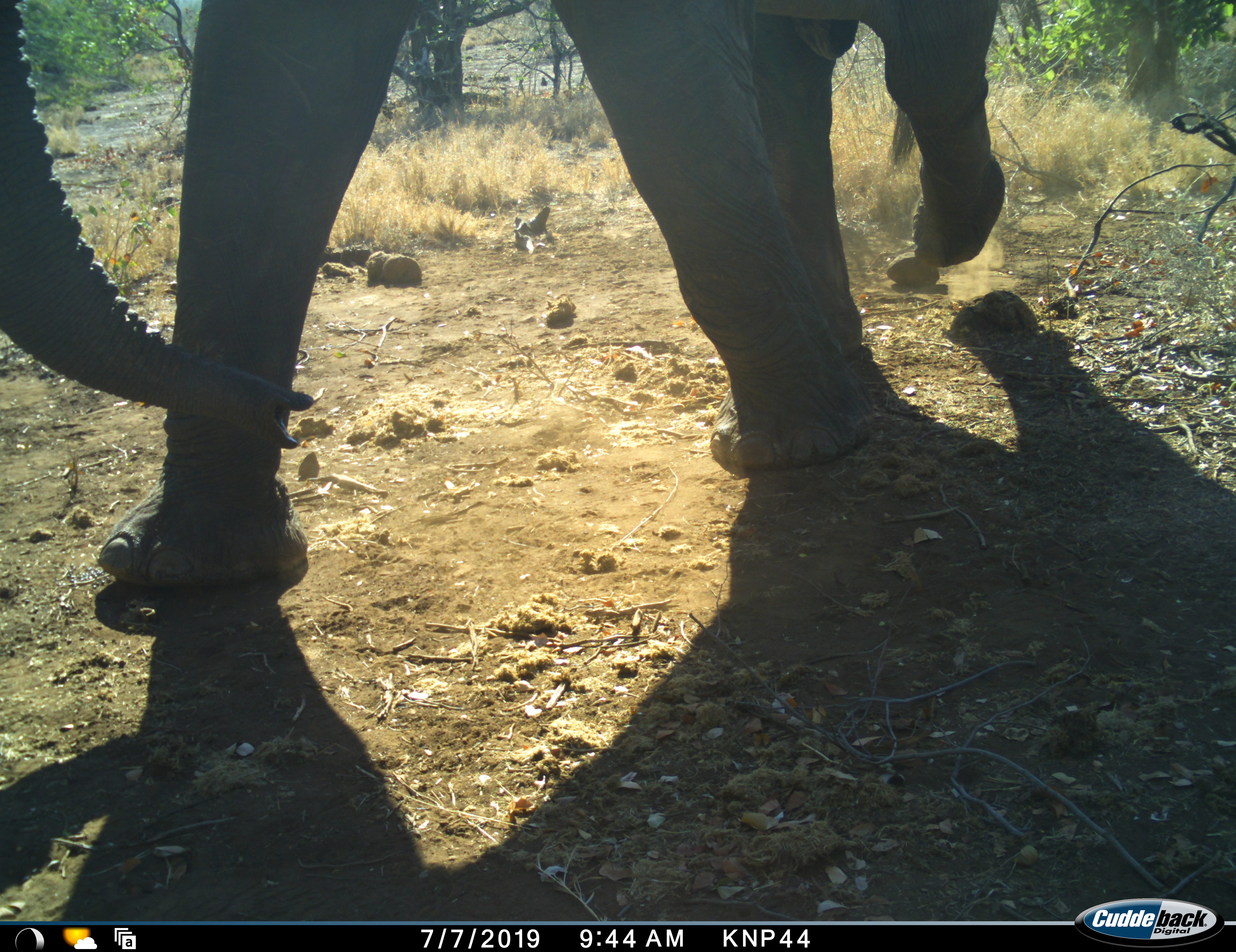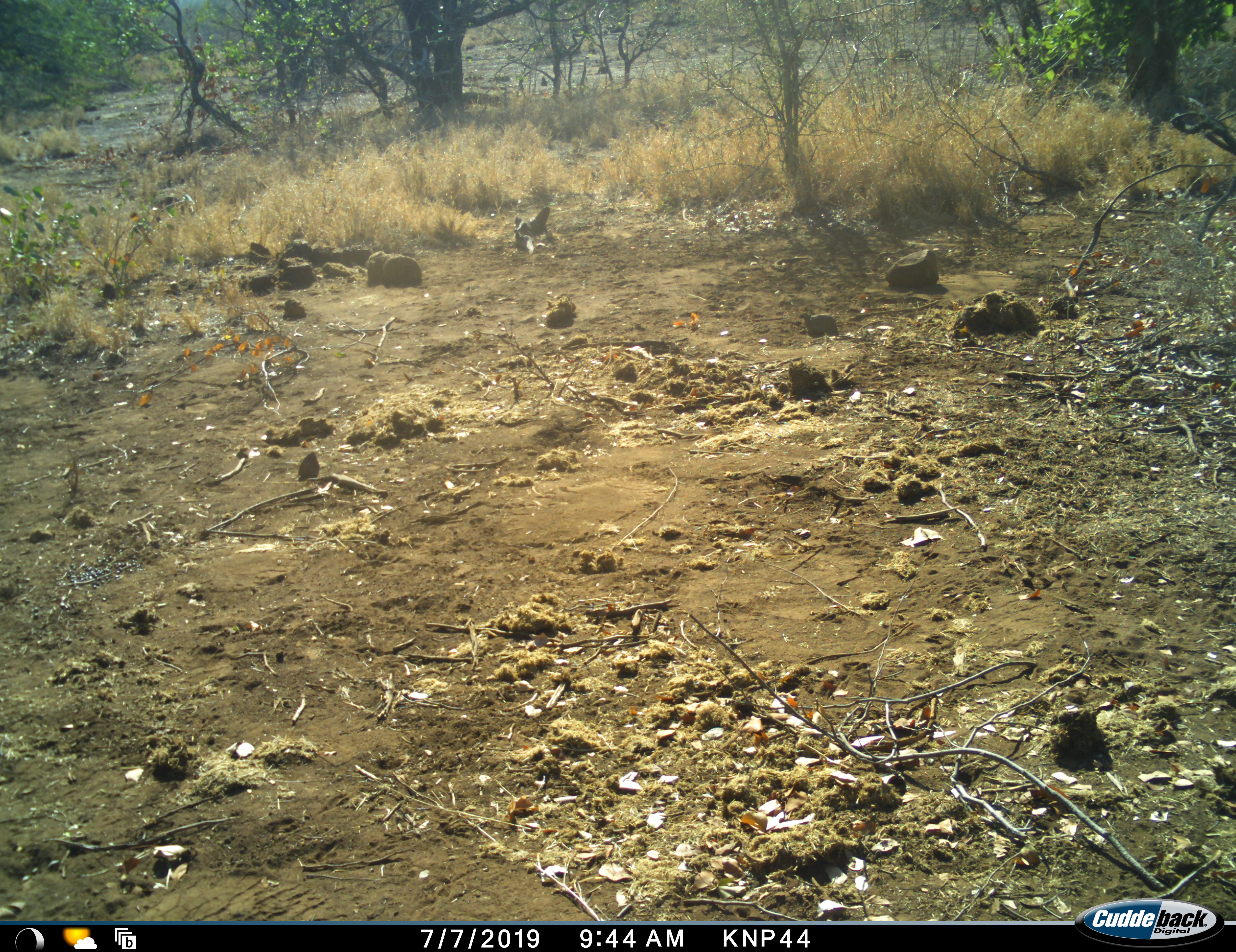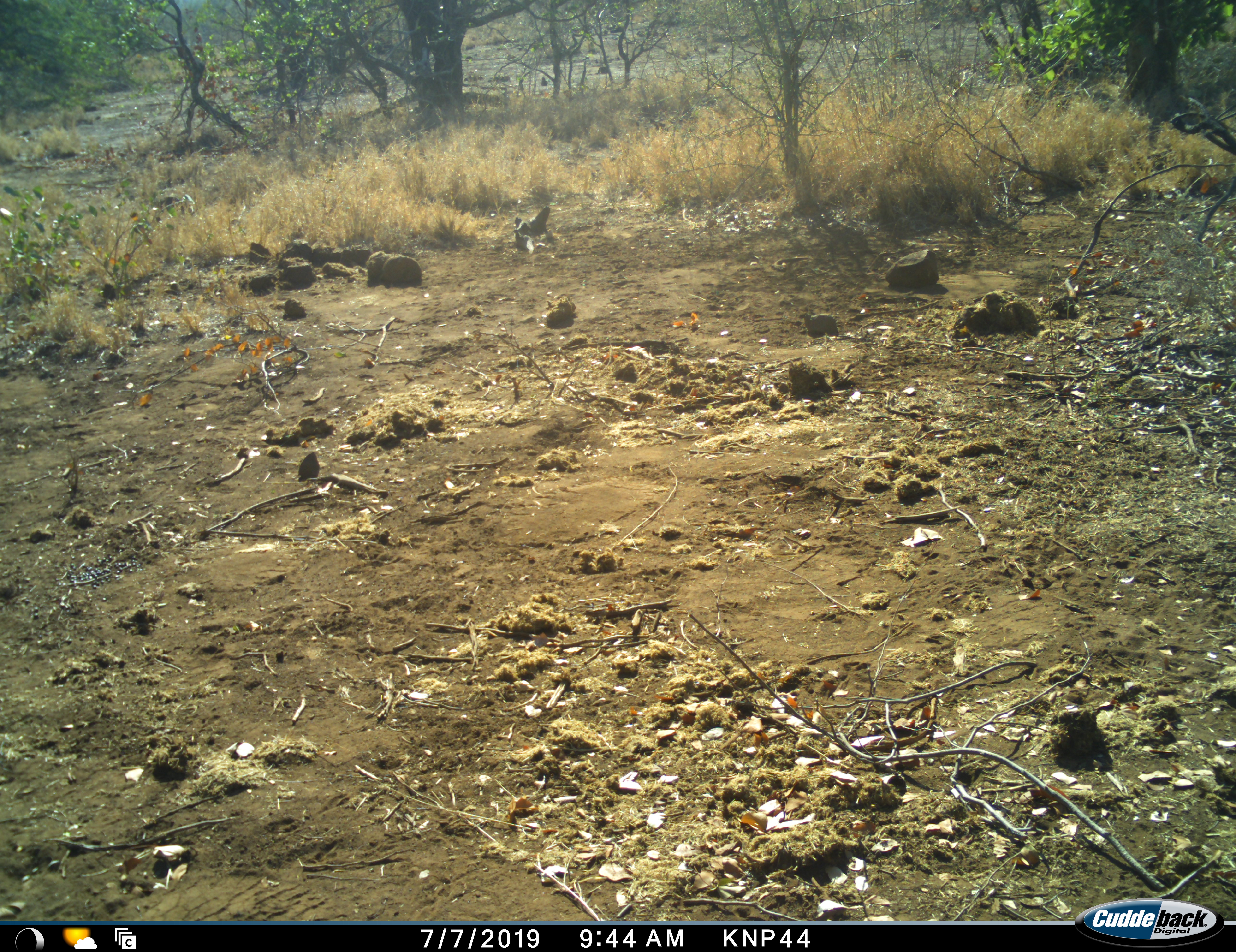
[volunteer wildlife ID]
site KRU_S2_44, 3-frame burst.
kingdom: Animalia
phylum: Chordata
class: Mammalia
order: Proboscidea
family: Elephantidae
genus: Loxodonta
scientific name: Loxodonta africana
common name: african bush elephant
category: elephant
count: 1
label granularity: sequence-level